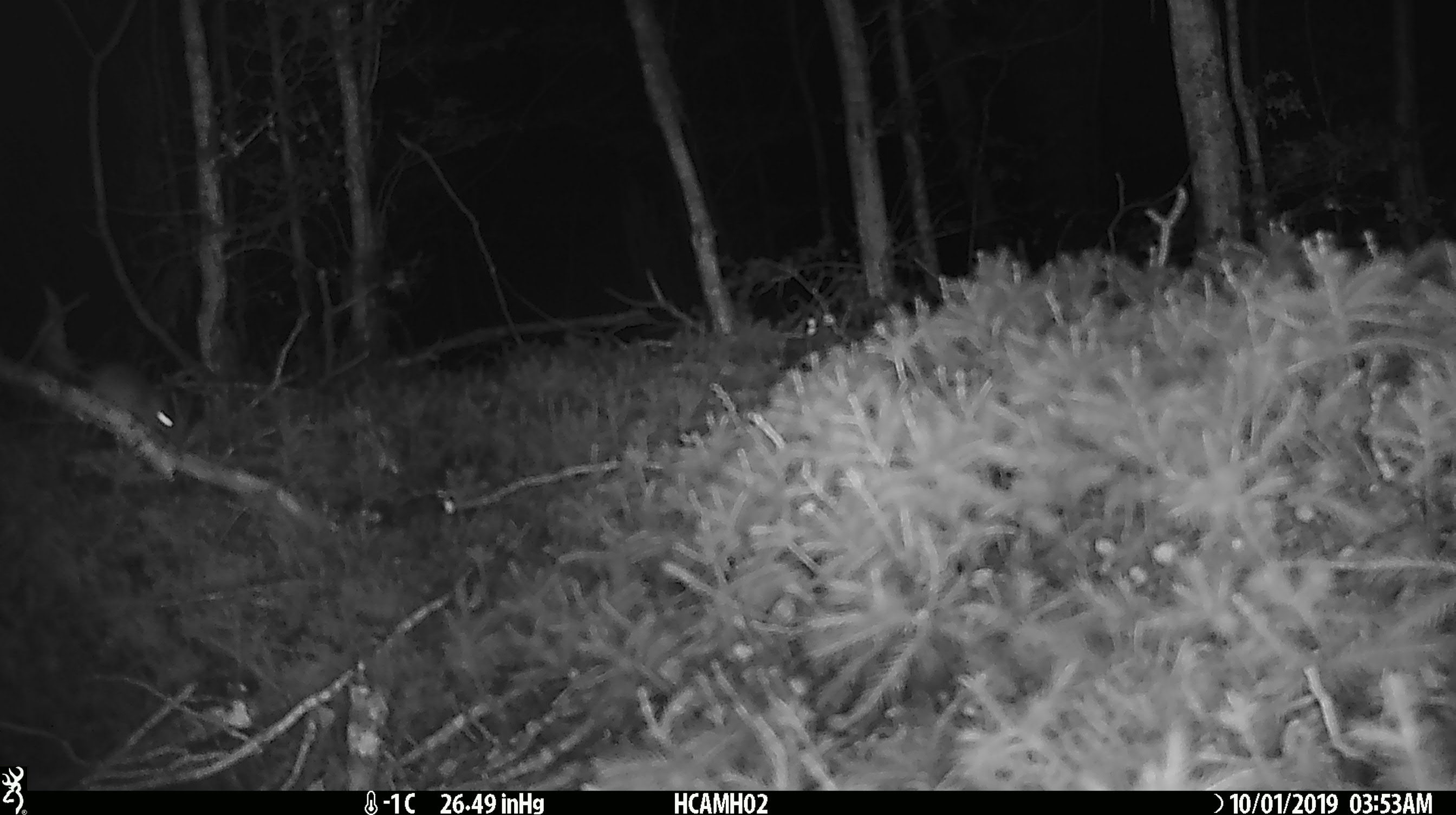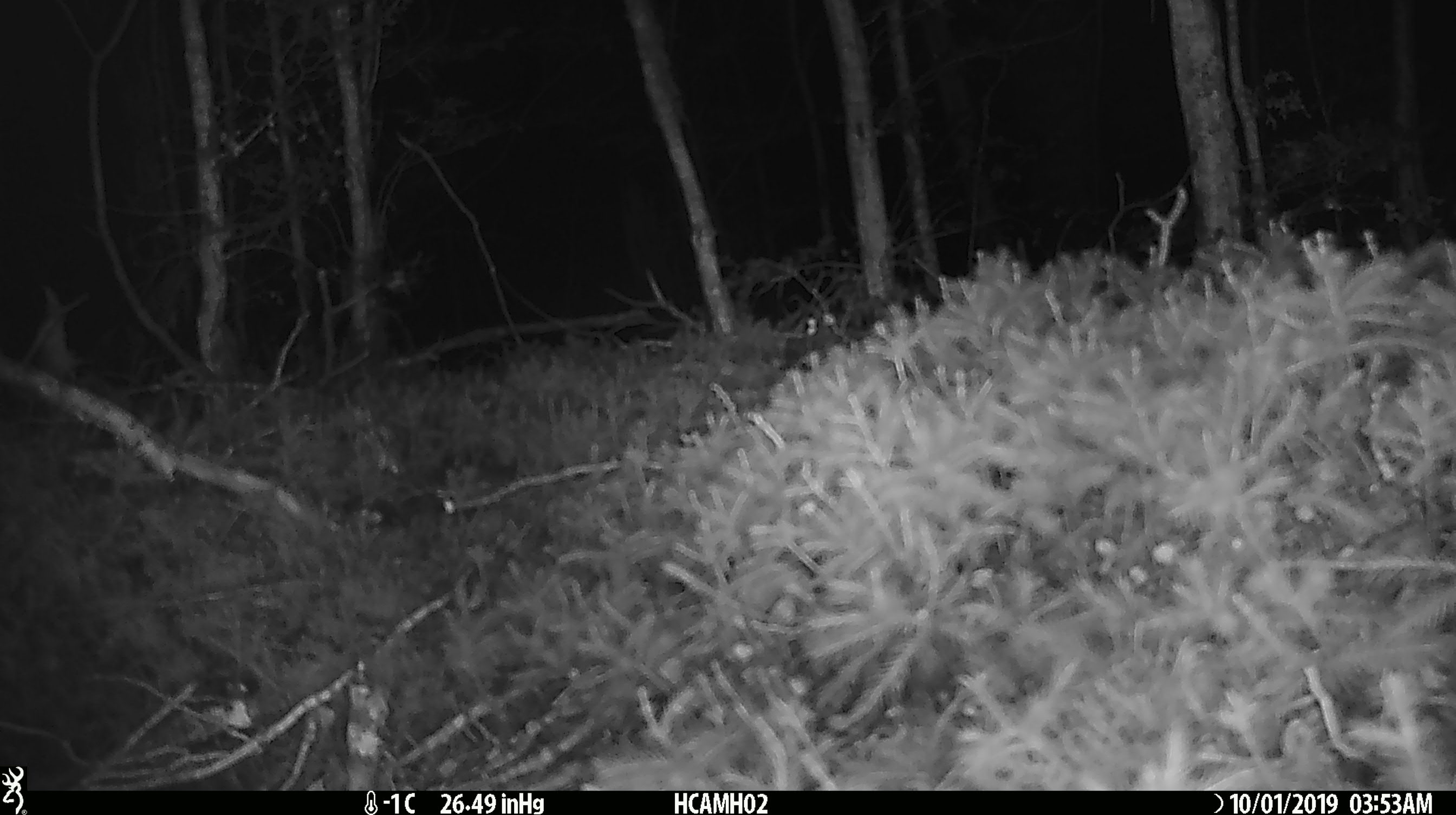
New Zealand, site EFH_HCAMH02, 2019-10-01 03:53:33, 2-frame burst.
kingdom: Animalia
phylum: Chordata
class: Mammalia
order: Rodentia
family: Muridae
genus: Mus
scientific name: Mus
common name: mouse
Mouse (Mus).